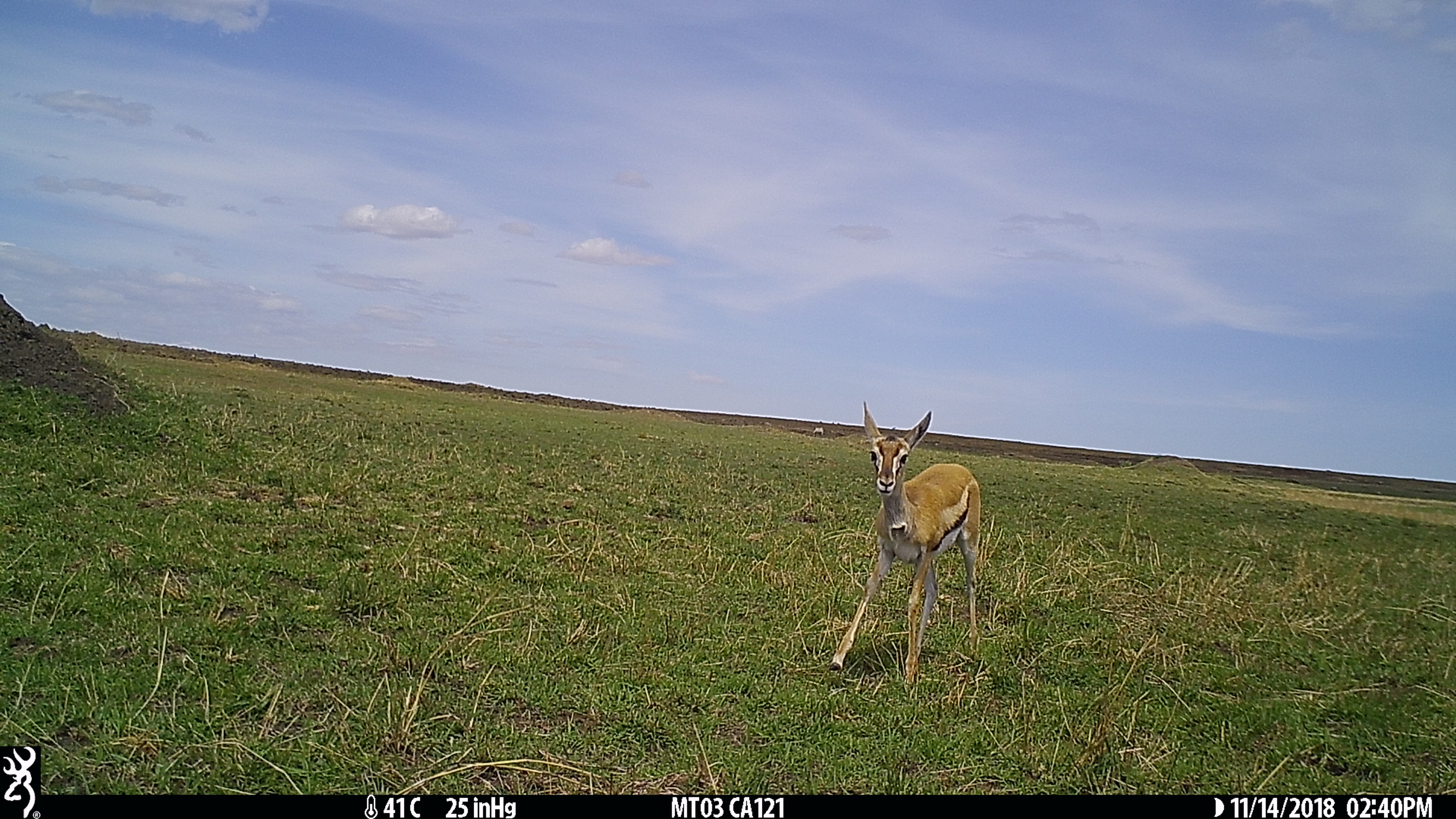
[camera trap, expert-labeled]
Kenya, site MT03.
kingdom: Animalia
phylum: Chordata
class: Mammalia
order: Artiodactyla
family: Bovidae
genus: Eudorcas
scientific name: Eudorcas thomsonii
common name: thomon's gazelle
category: gazelle thomsons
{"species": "gazelle thomsons (thomon's gazelle) (Eudorcas thomsonii)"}